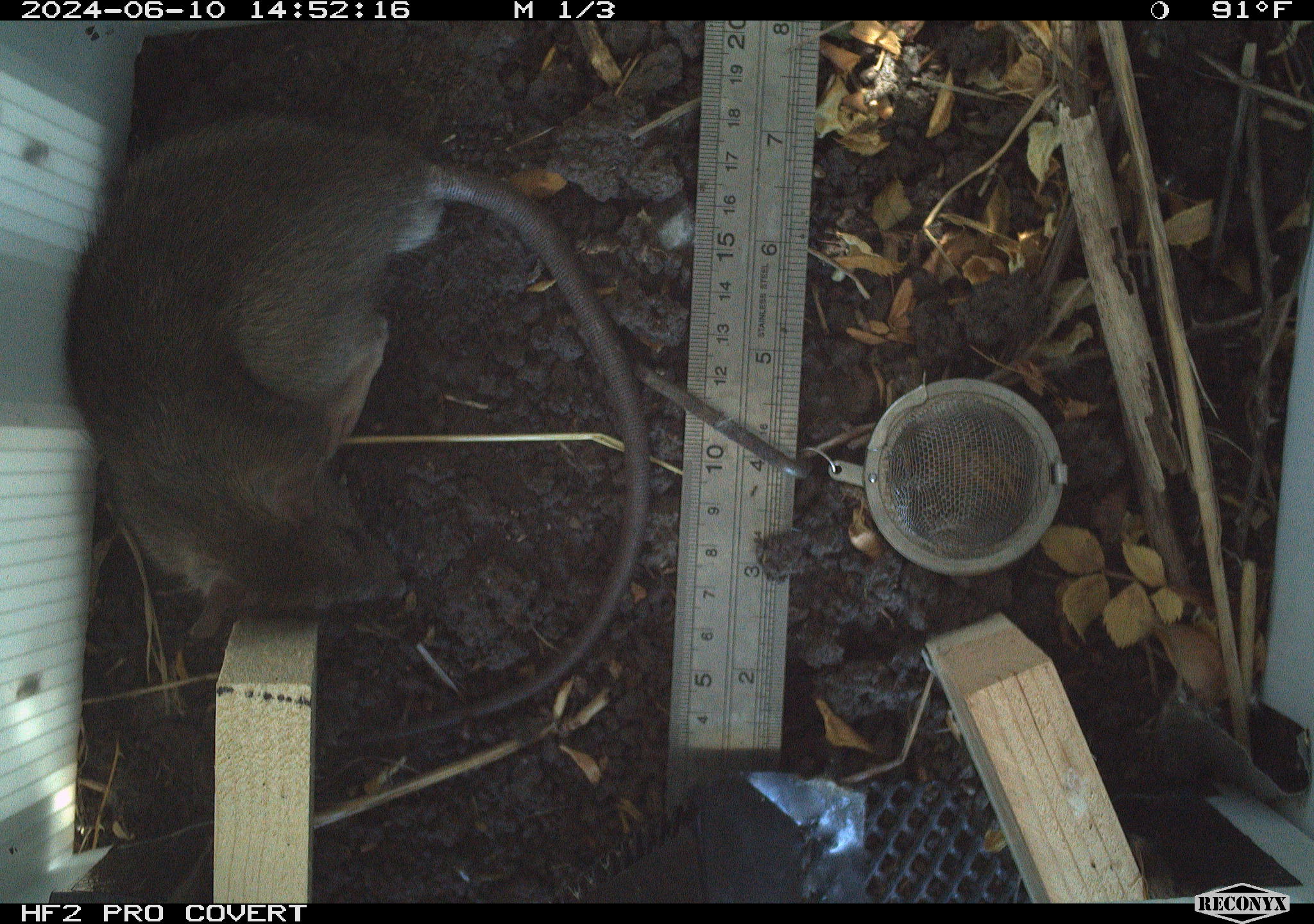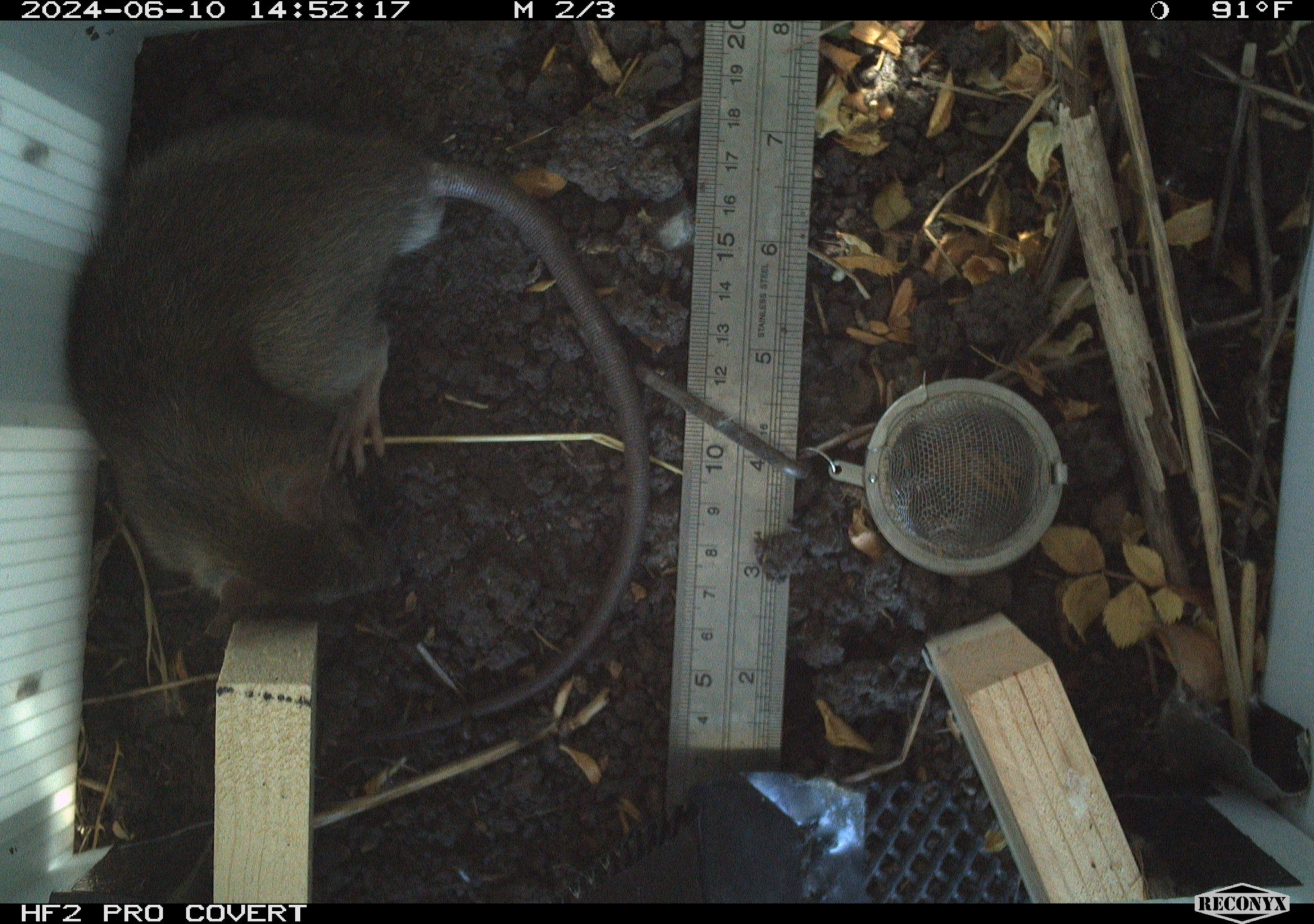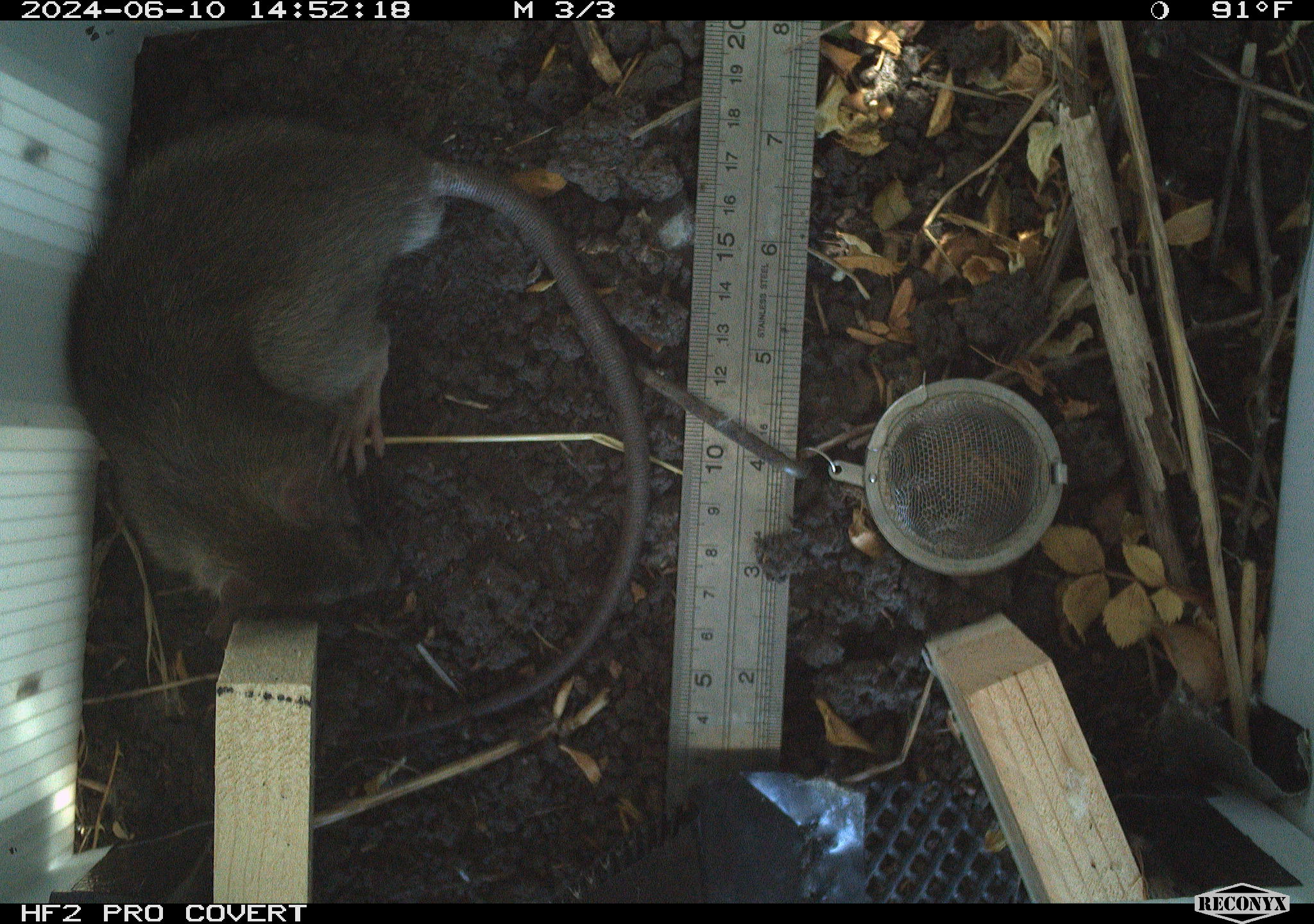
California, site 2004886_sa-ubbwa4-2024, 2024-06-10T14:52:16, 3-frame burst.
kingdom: Animalia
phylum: Chordata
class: Mammalia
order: Rodentia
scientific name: Rodentia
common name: woodrat or rat or mouse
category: woodrat or rat or mouse species